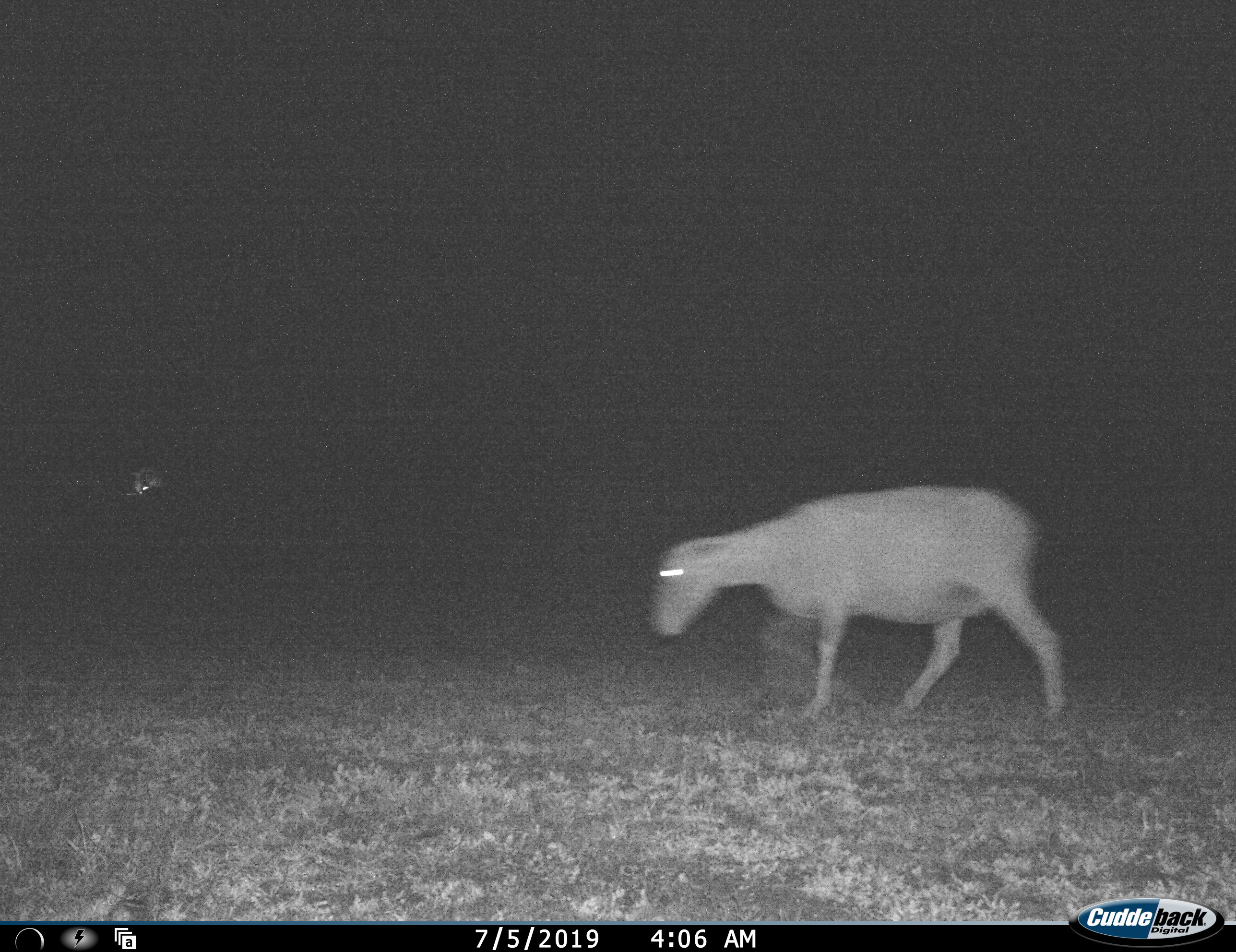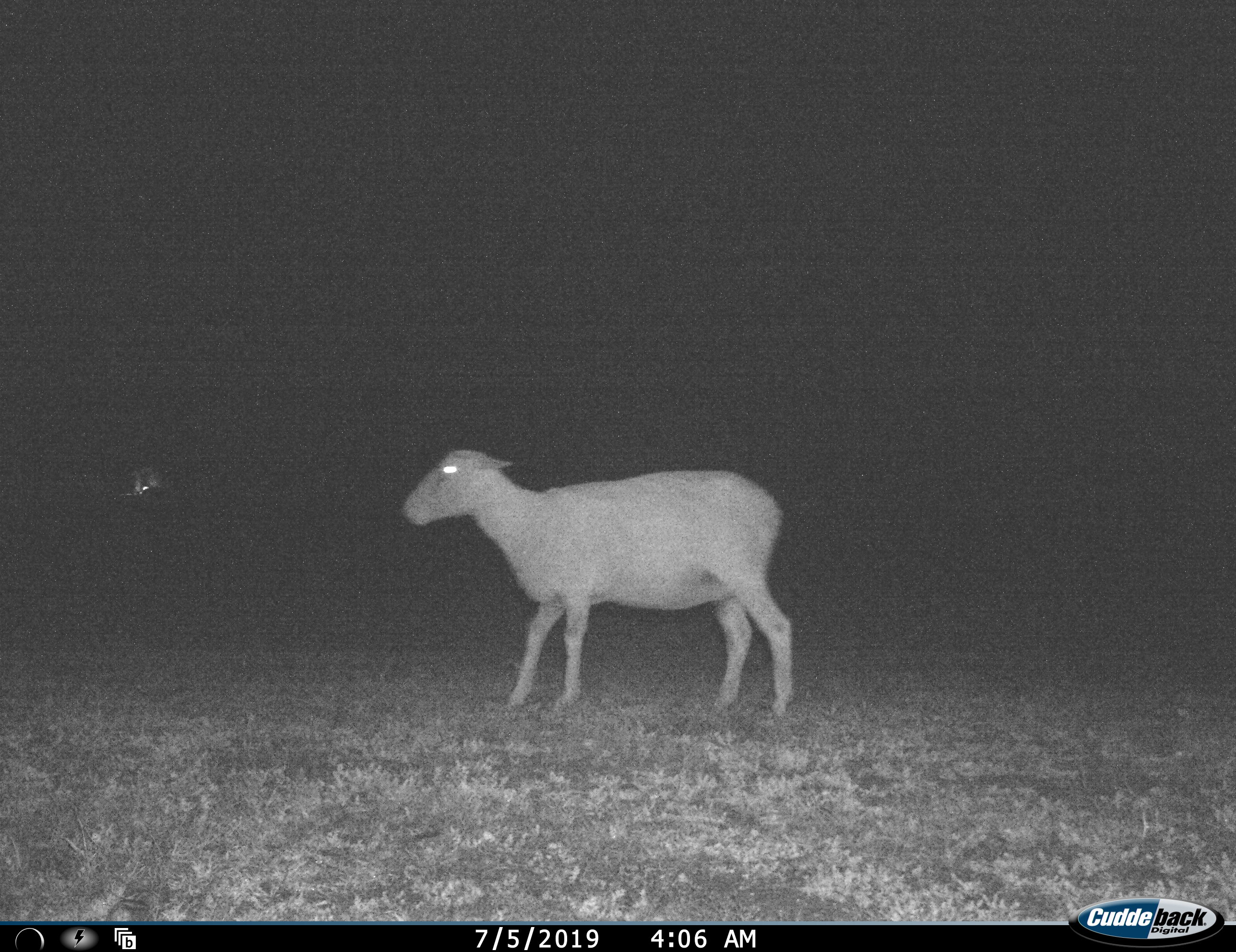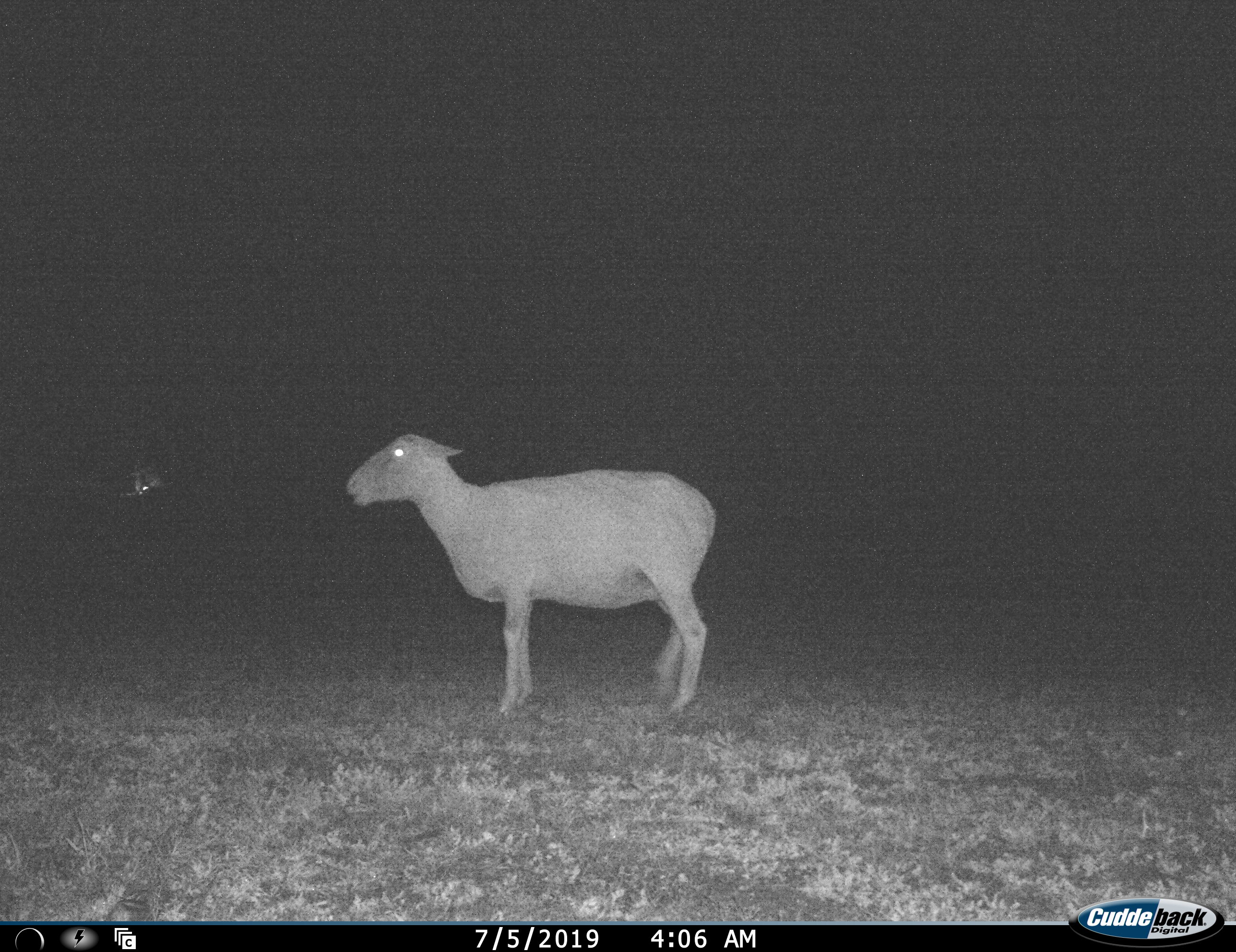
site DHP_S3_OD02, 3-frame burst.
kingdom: Animalia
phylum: Chordata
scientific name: Vertebrata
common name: domestic animal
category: domesticanimal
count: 1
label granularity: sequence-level